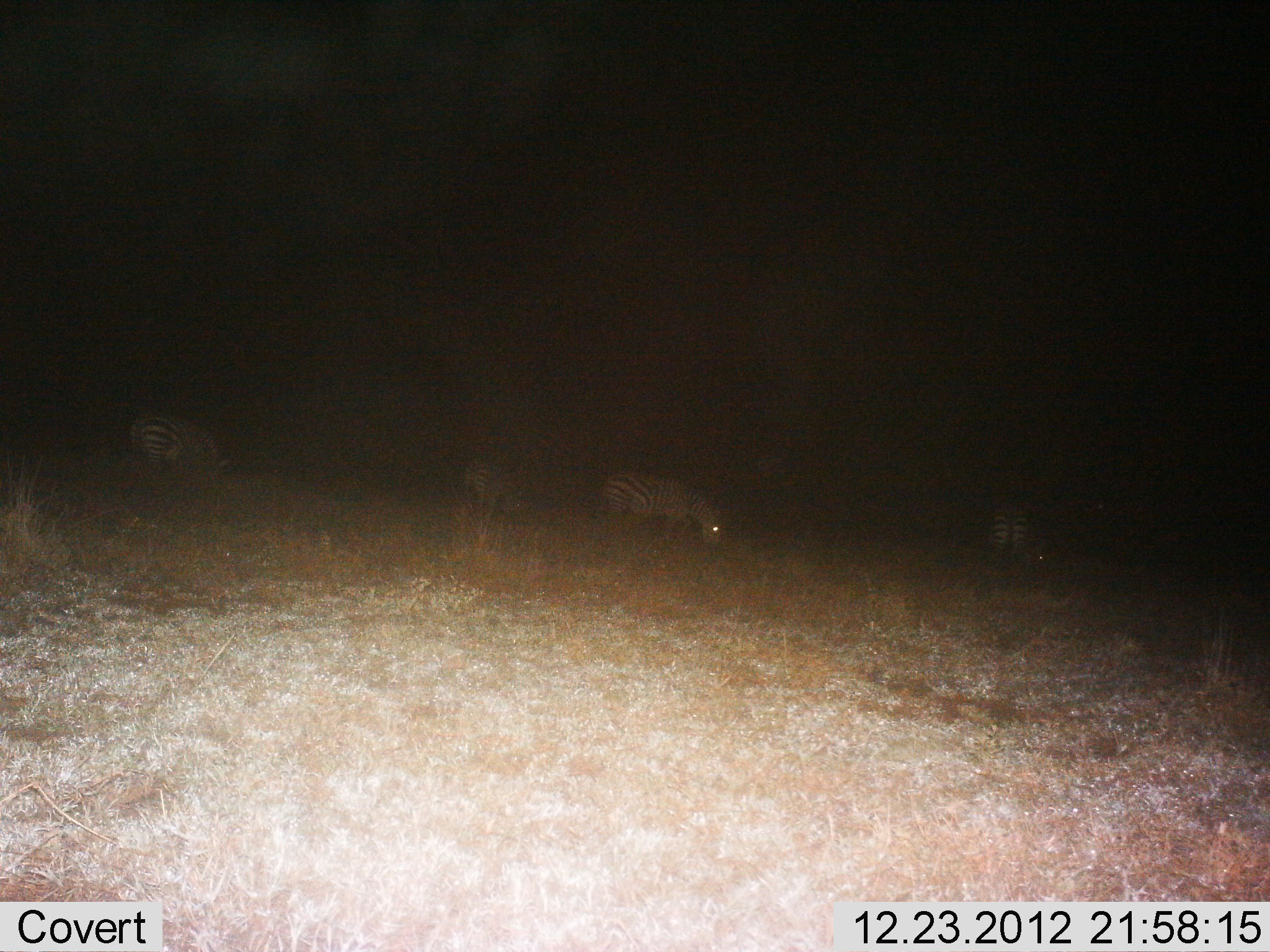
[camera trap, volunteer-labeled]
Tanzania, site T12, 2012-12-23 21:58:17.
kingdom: Animalia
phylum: Chordata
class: Mammalia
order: Perissodactyla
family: Equidae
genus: Equus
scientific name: Equus quagga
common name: plains zebra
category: zebra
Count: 4.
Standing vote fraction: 40%.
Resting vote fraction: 0%.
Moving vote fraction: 0%.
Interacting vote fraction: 0%.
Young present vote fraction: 0%.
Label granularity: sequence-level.